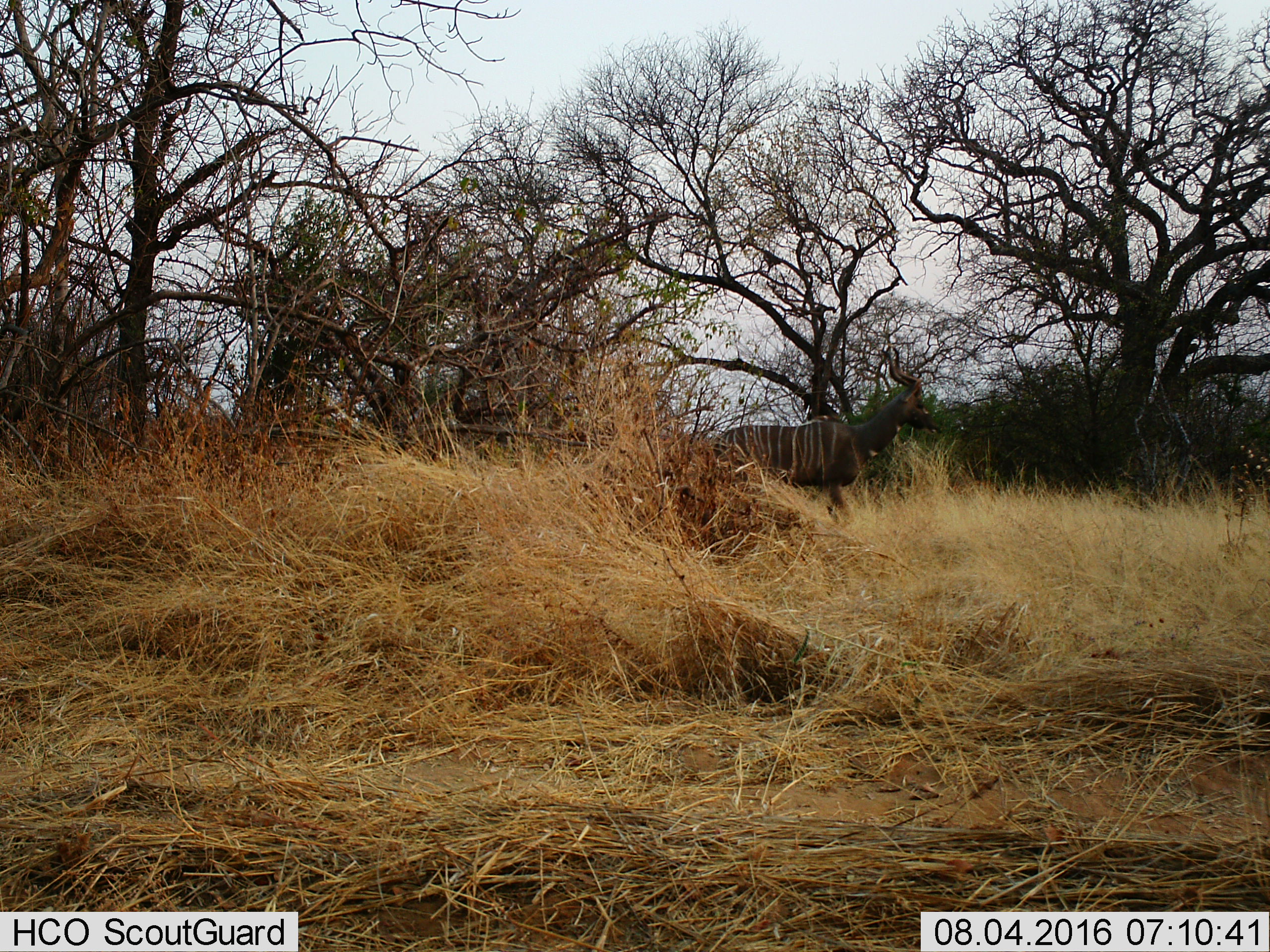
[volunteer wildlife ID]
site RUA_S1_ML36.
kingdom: Animalia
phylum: Chordata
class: Mammalia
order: Artiodactyla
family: Bovidae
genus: Tragelaphus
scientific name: Tragelaphus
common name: kudu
Kudu (Tragelaphus), count 1. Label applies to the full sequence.